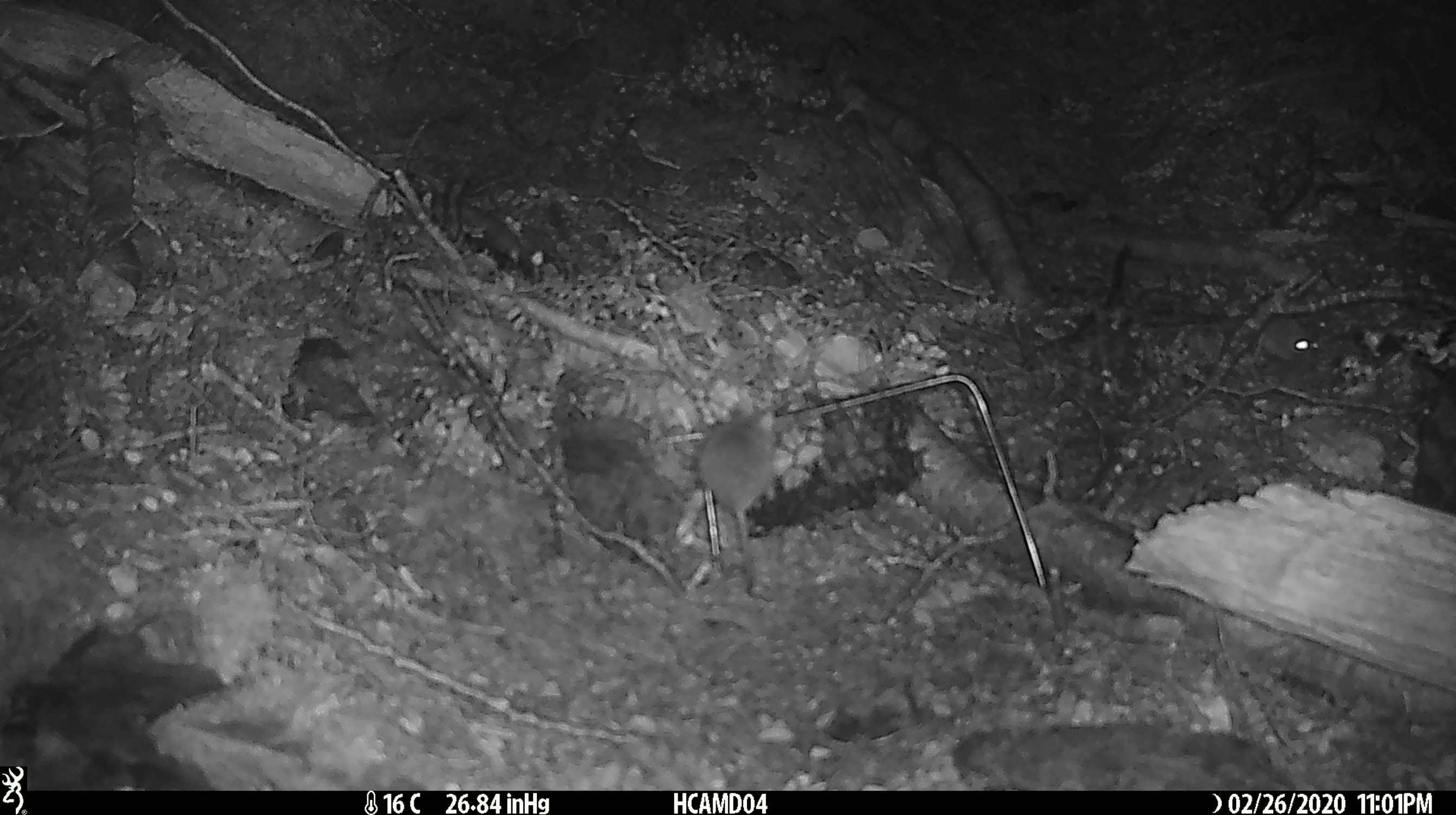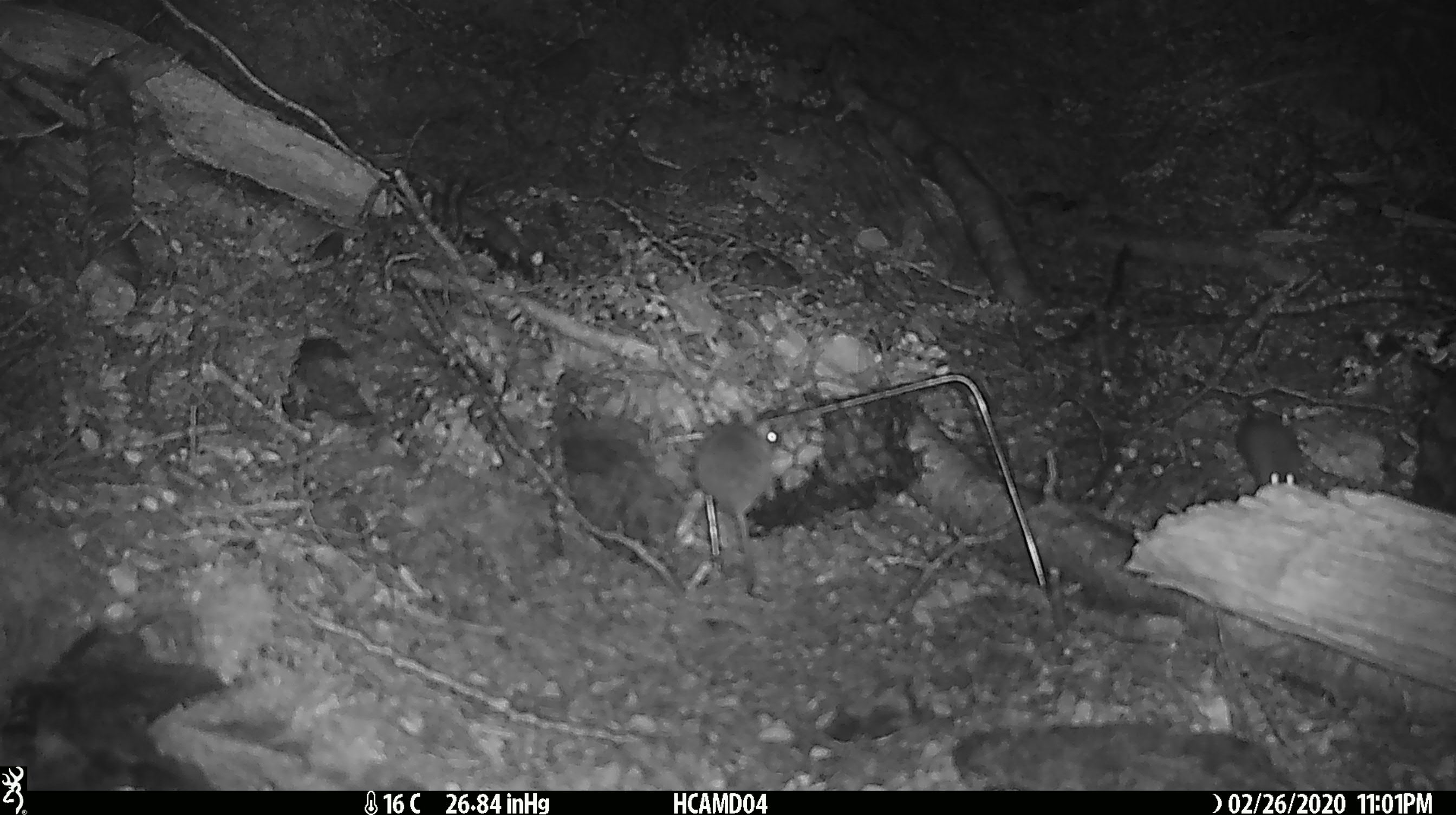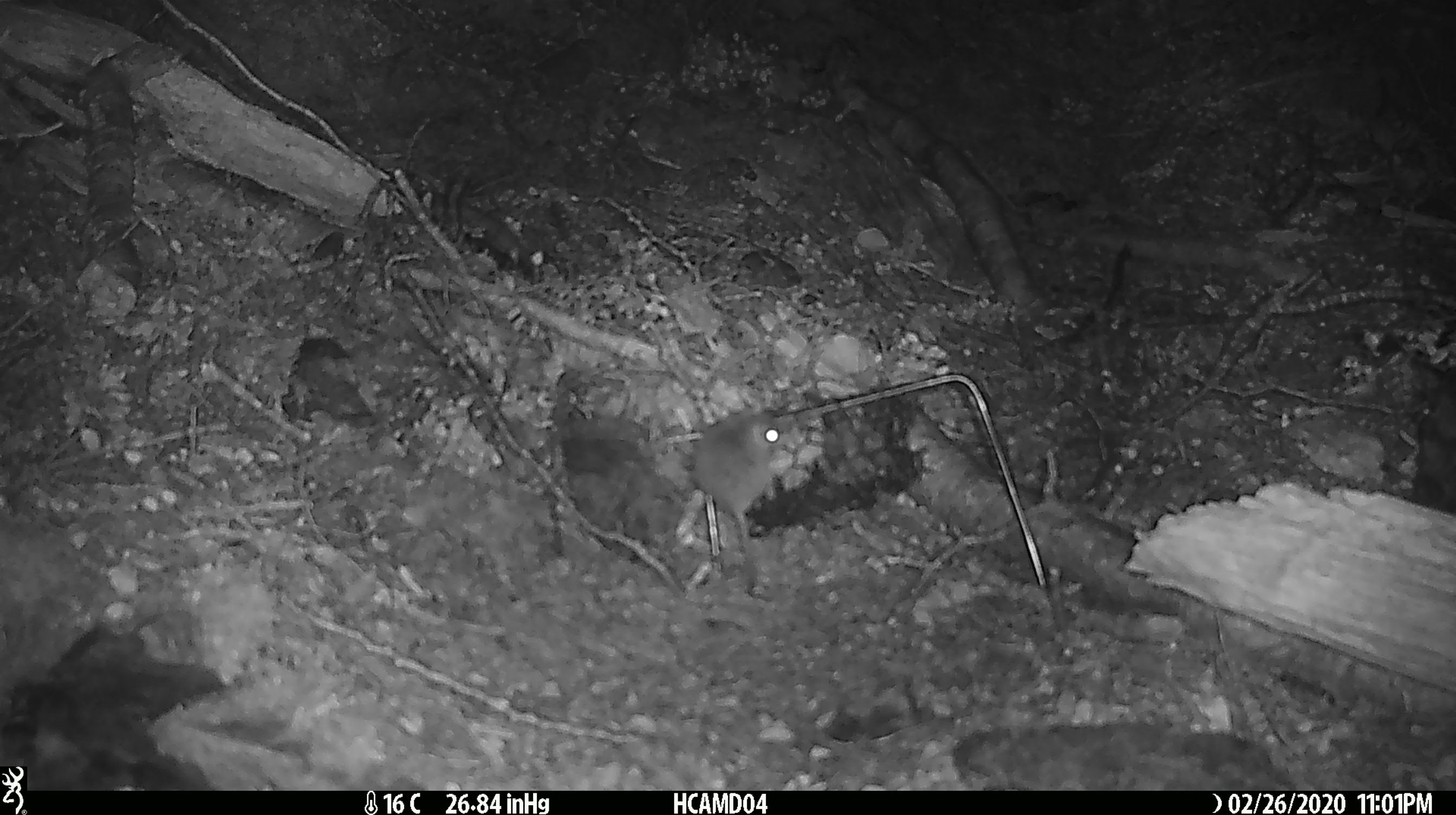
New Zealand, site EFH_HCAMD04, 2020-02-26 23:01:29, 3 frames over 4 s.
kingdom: Animalia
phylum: Chordata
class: Mammalia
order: Rodentia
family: Muridae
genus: Mus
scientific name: Mus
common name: mouse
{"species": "mouse (Mus)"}